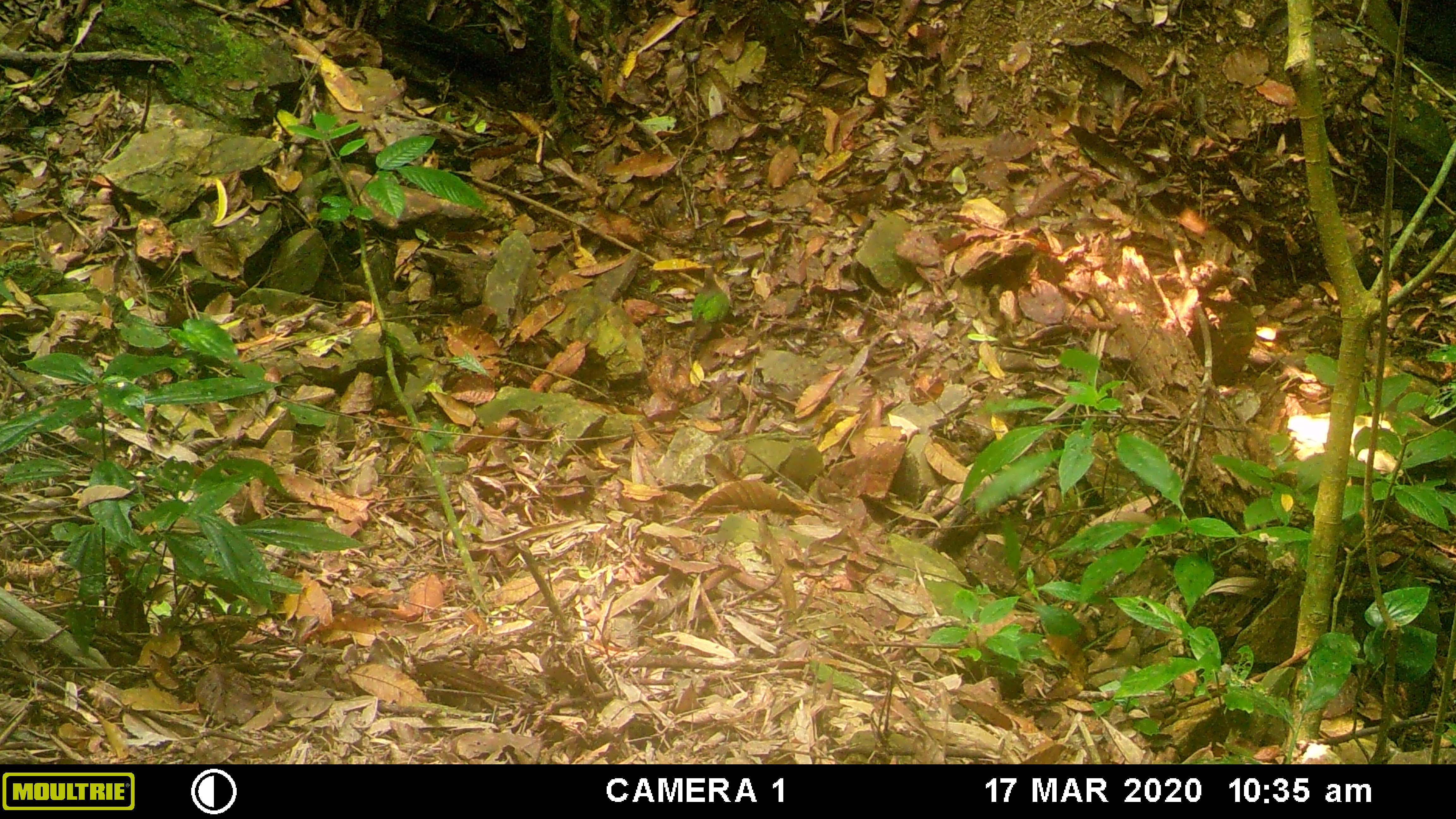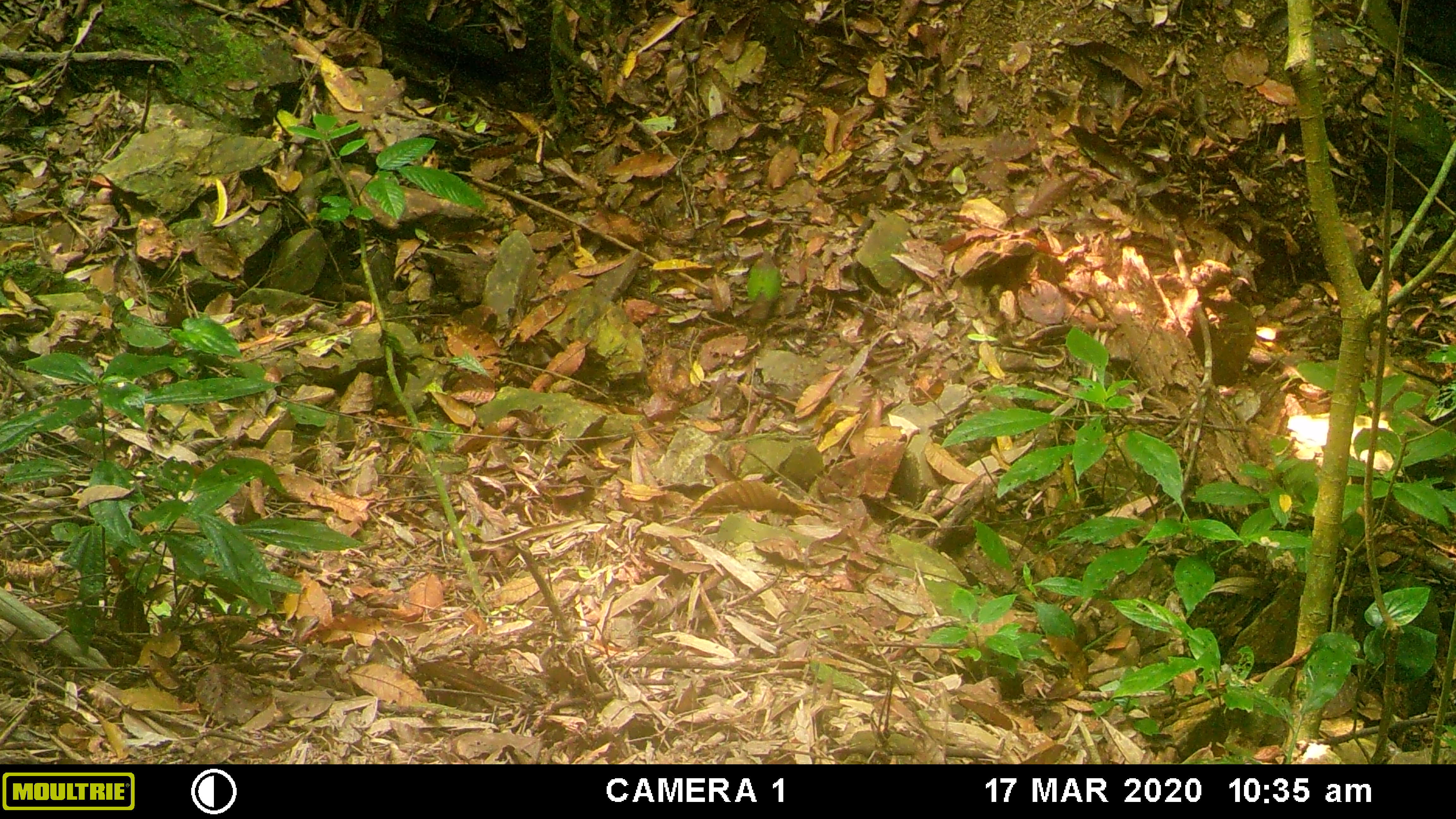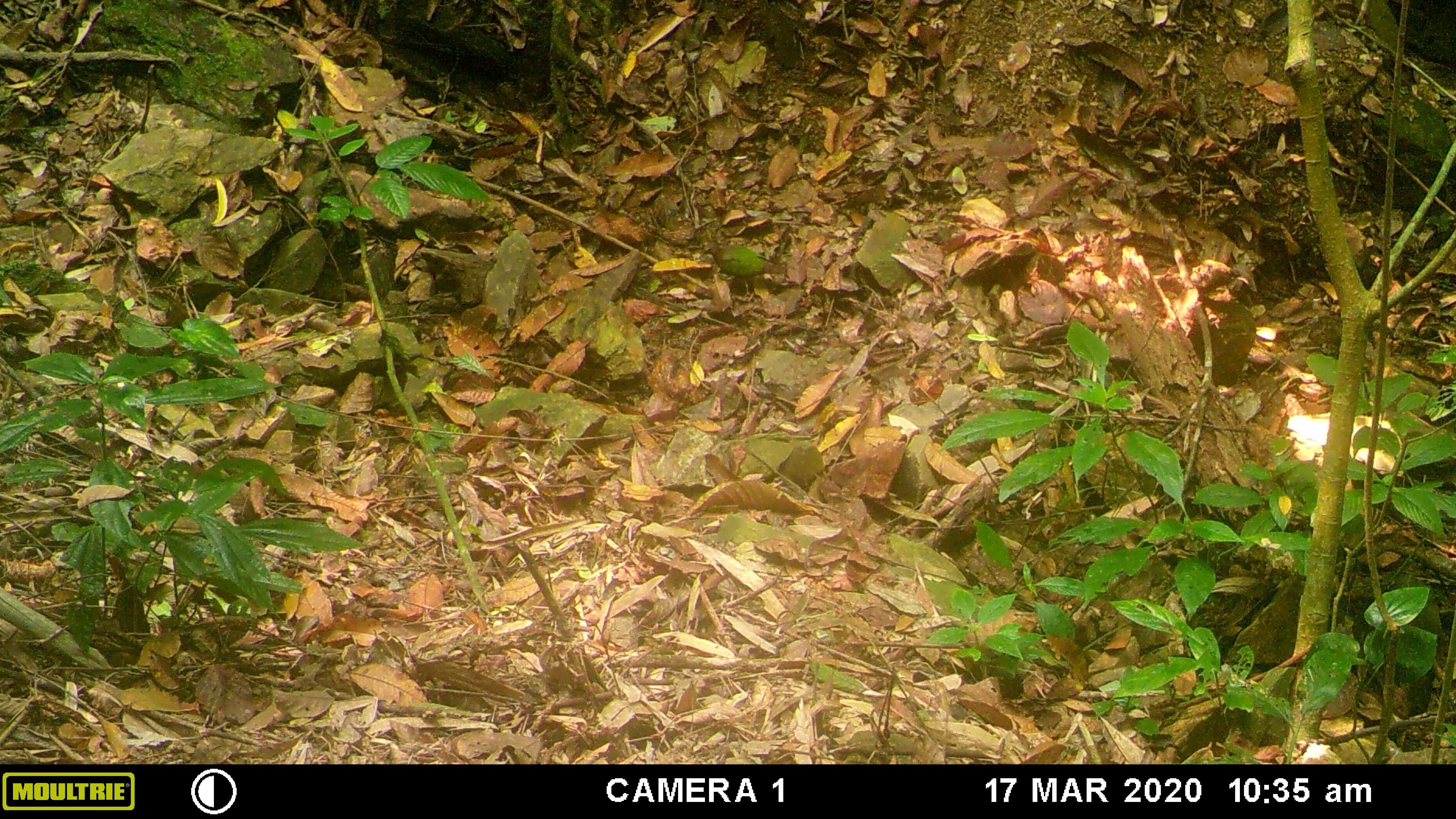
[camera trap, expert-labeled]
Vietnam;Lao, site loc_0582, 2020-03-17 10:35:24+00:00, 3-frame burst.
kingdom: Animalia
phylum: Chordata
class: Aves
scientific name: Aves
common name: bird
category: unidentified bird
Unidentified bird (bird) (Aves). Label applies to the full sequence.